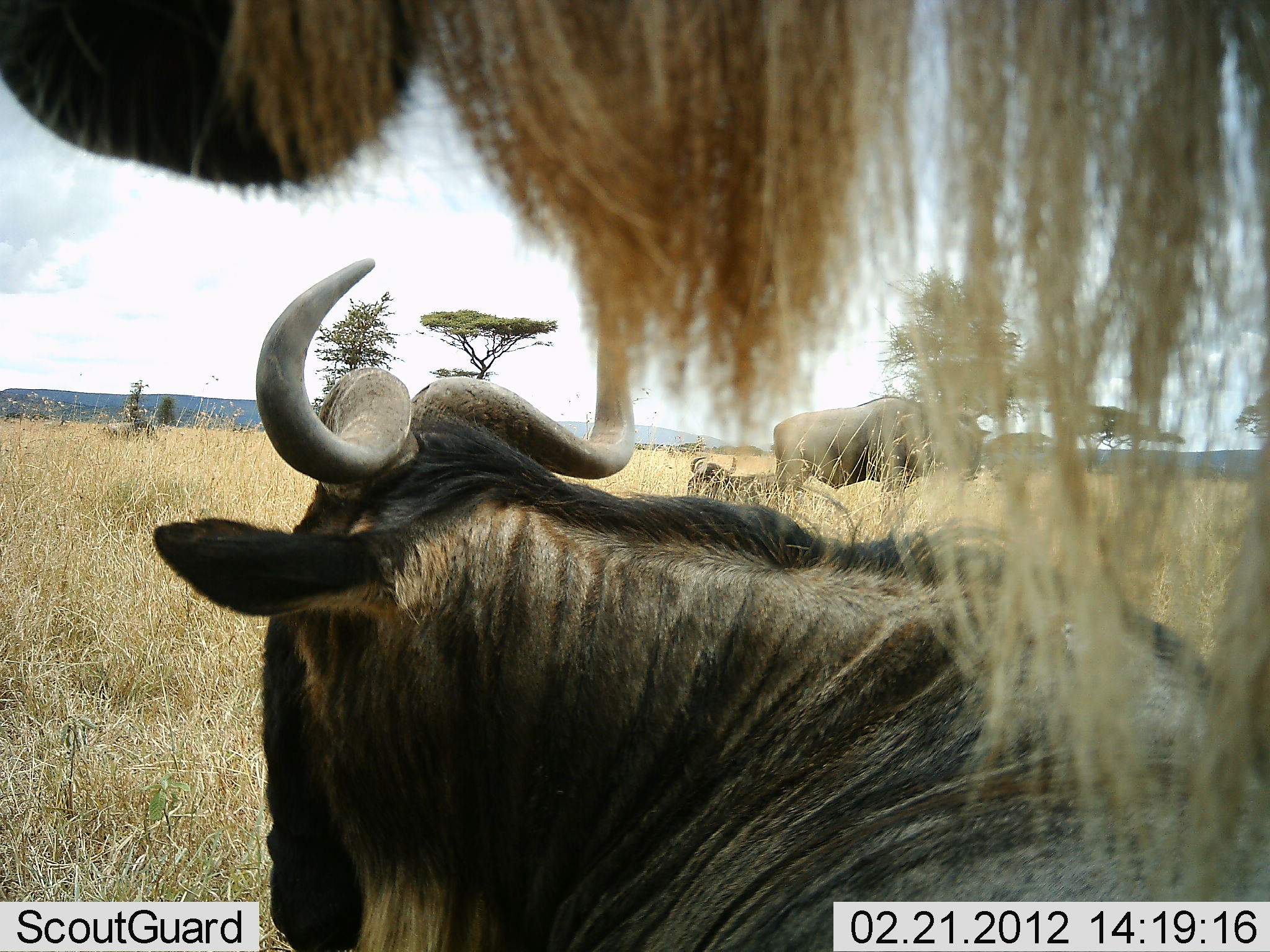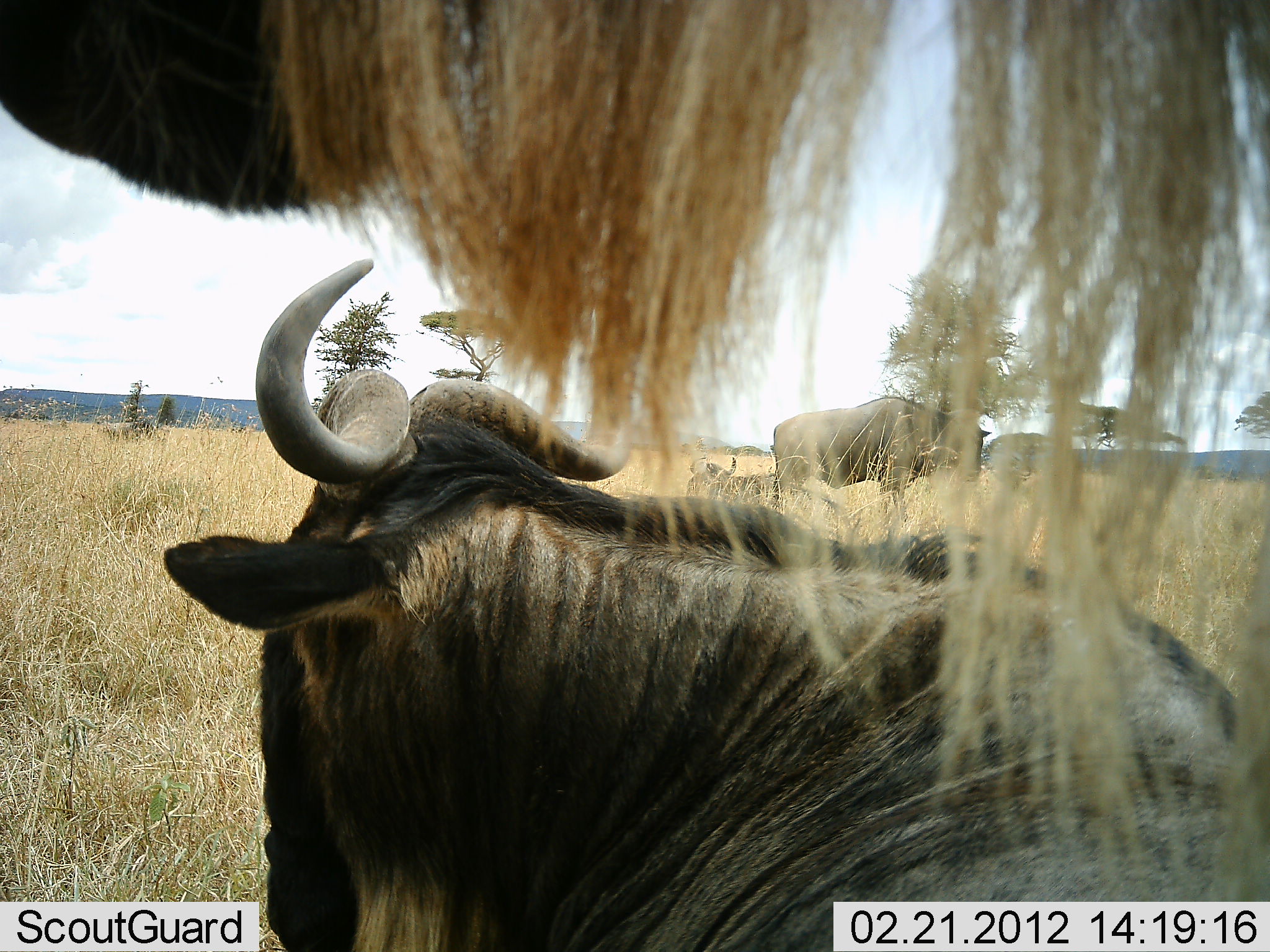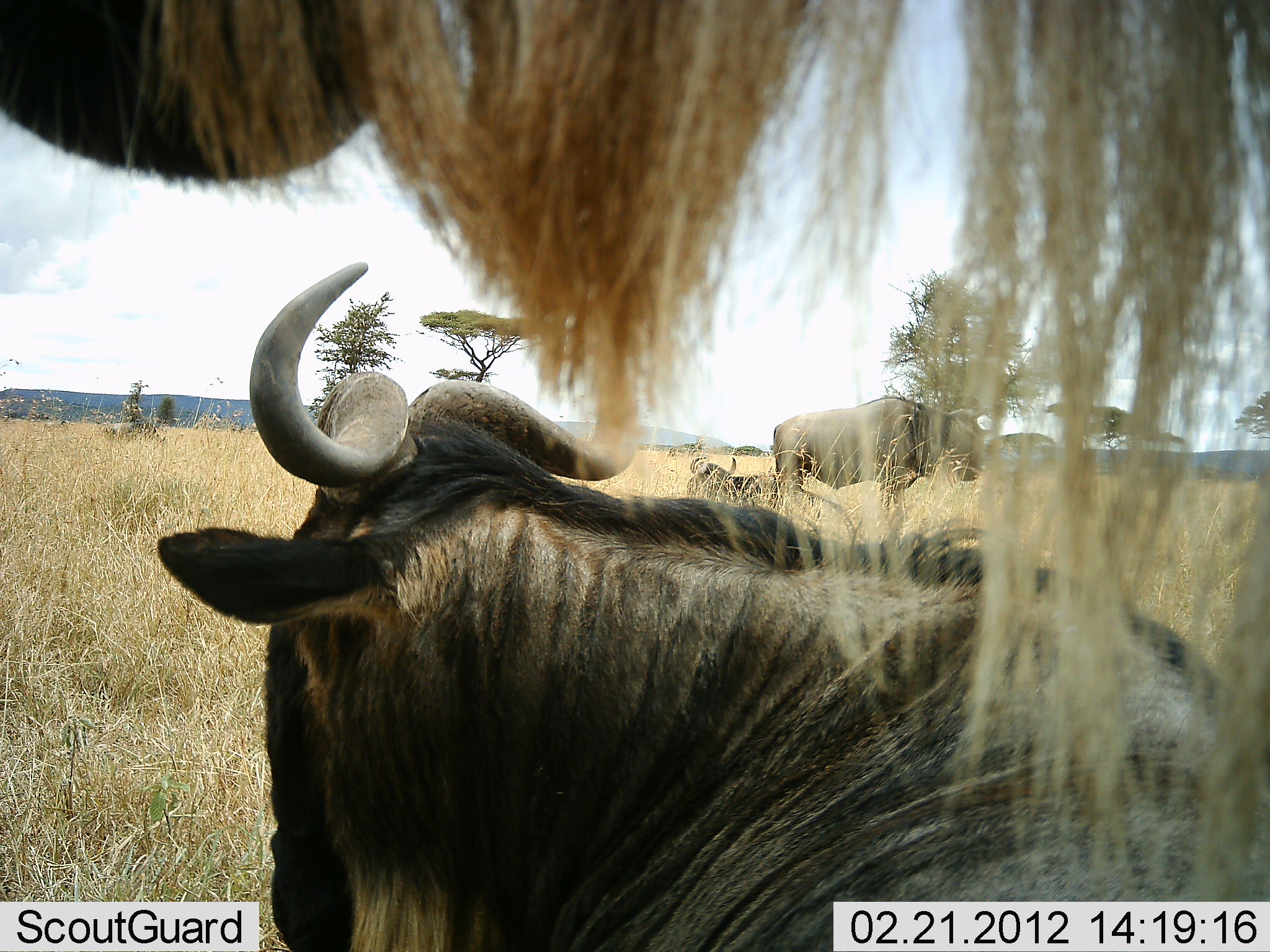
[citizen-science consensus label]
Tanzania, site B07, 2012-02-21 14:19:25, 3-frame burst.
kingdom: Animalia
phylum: Chordata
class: Mammalia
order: Artiodactyla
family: Bovidae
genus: Connochaetes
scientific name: Connochaetes taurinus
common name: blue wildebeest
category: wildebeest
Wildebeest (blue wildebeest) (Connochaetes taurinus), count 4. Behavior (volunteer vote fractions): standing 70%, resting 88%, moving 0%, interacting 3%. Young present (vote fraction): 0%. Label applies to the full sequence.